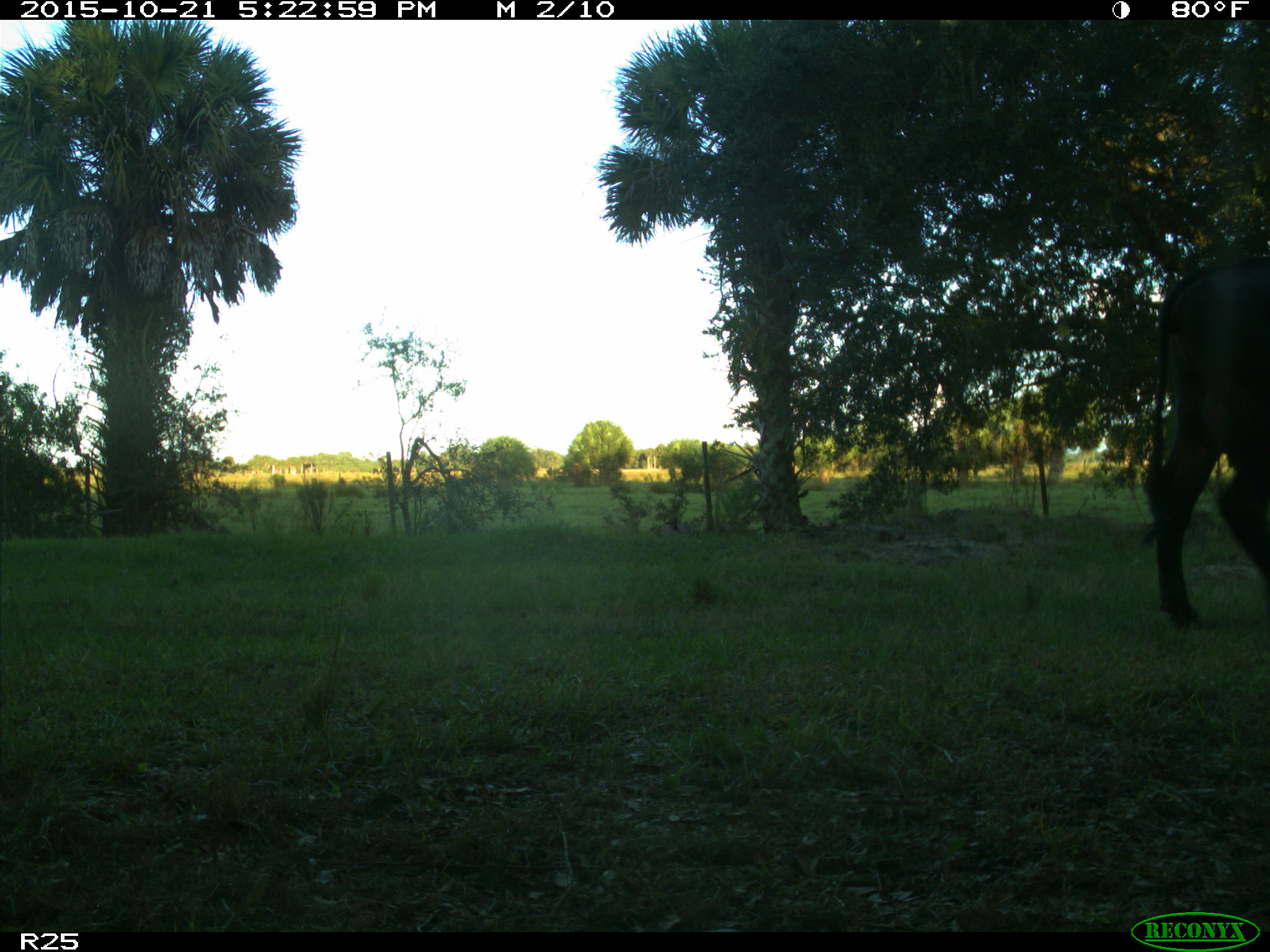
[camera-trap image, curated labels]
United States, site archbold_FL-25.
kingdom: Animalia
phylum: Chordata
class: Mammalia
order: Artiodactyla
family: Bovidae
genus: Bos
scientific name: Bos taurus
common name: domestic cow